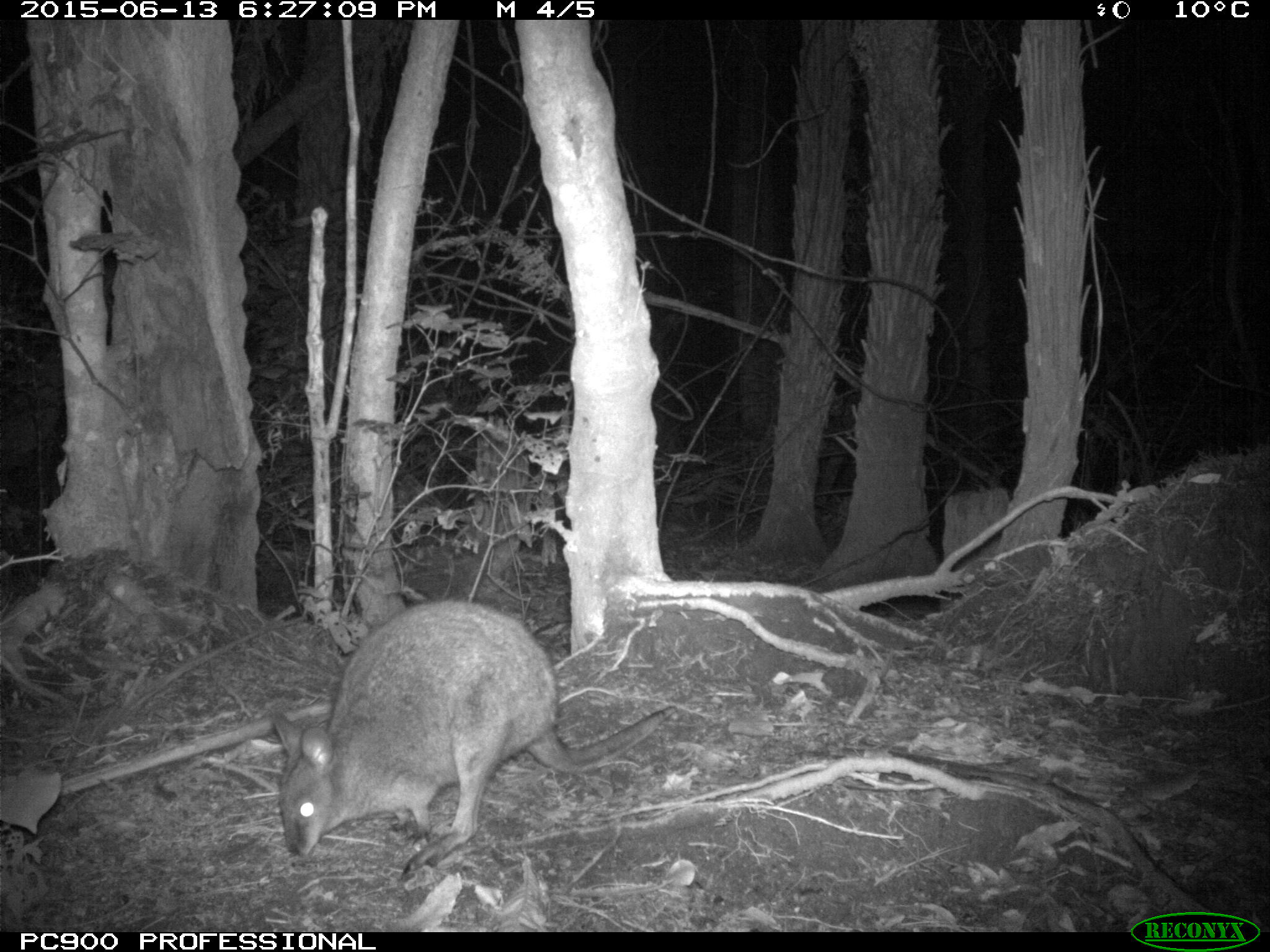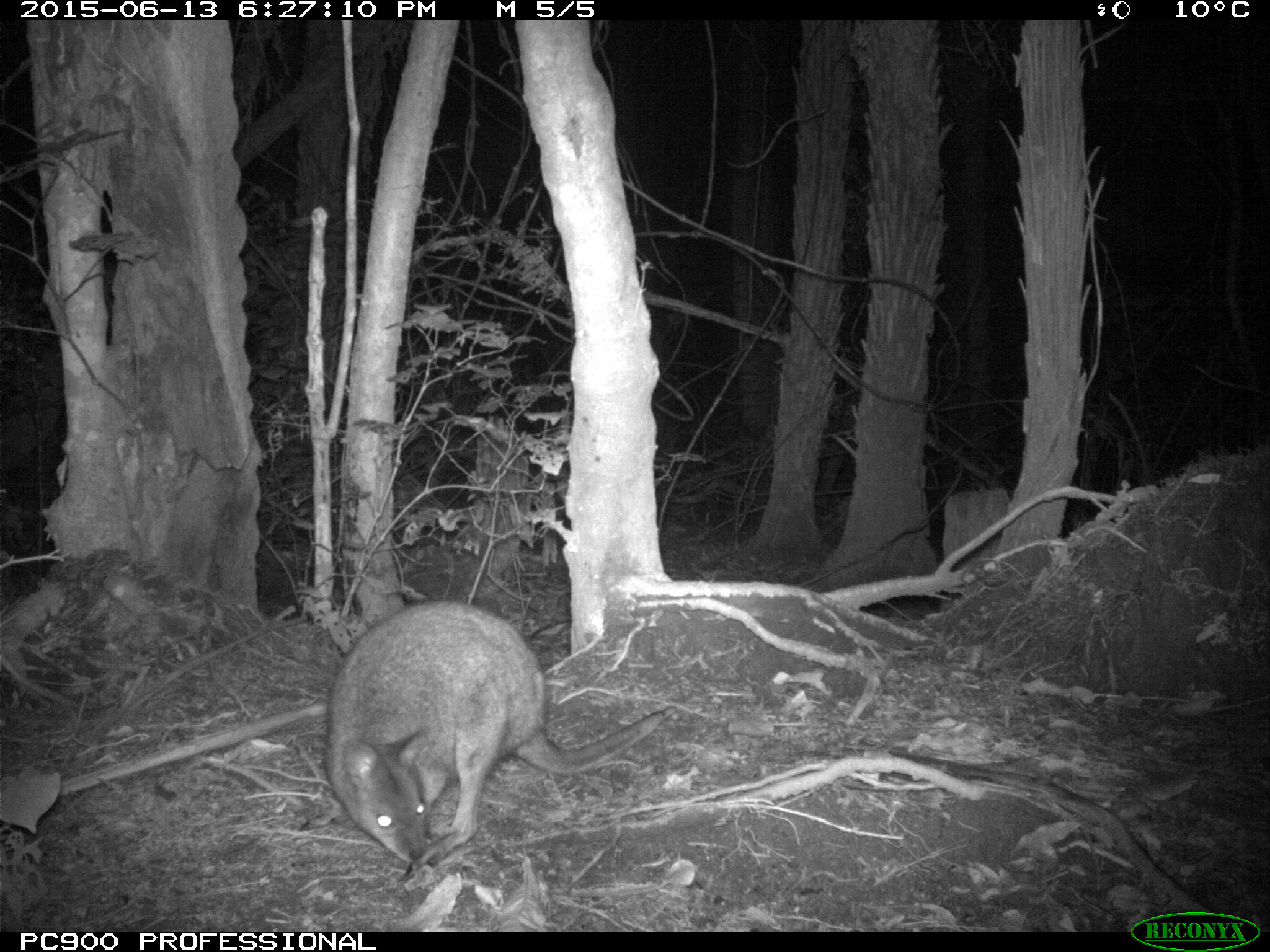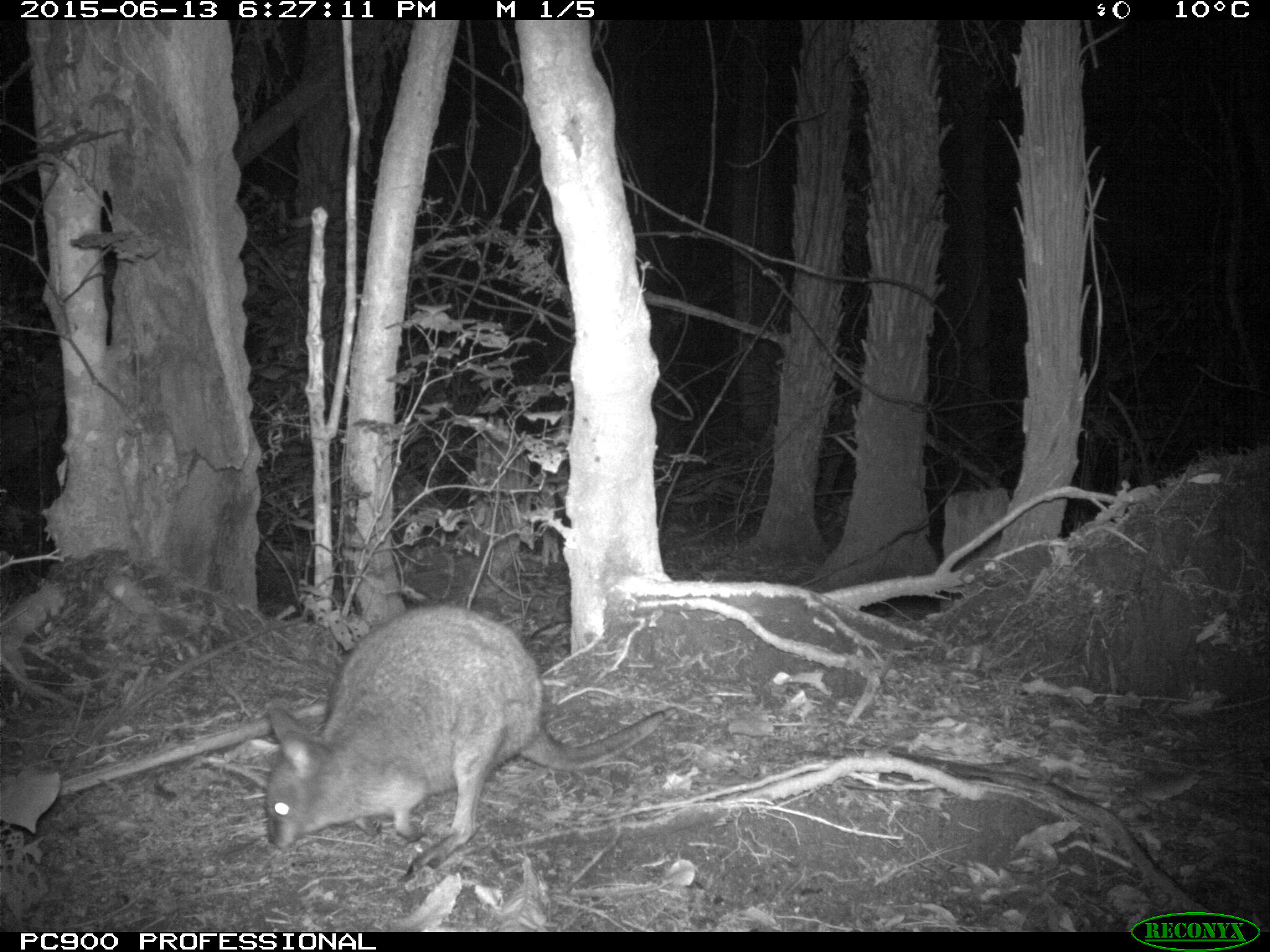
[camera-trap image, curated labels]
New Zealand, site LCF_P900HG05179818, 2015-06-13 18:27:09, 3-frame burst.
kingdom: Animalia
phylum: Chordata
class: Mammalia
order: Diprotodontia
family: Macropodidae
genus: Notamacropus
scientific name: Notamacropus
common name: wallaby